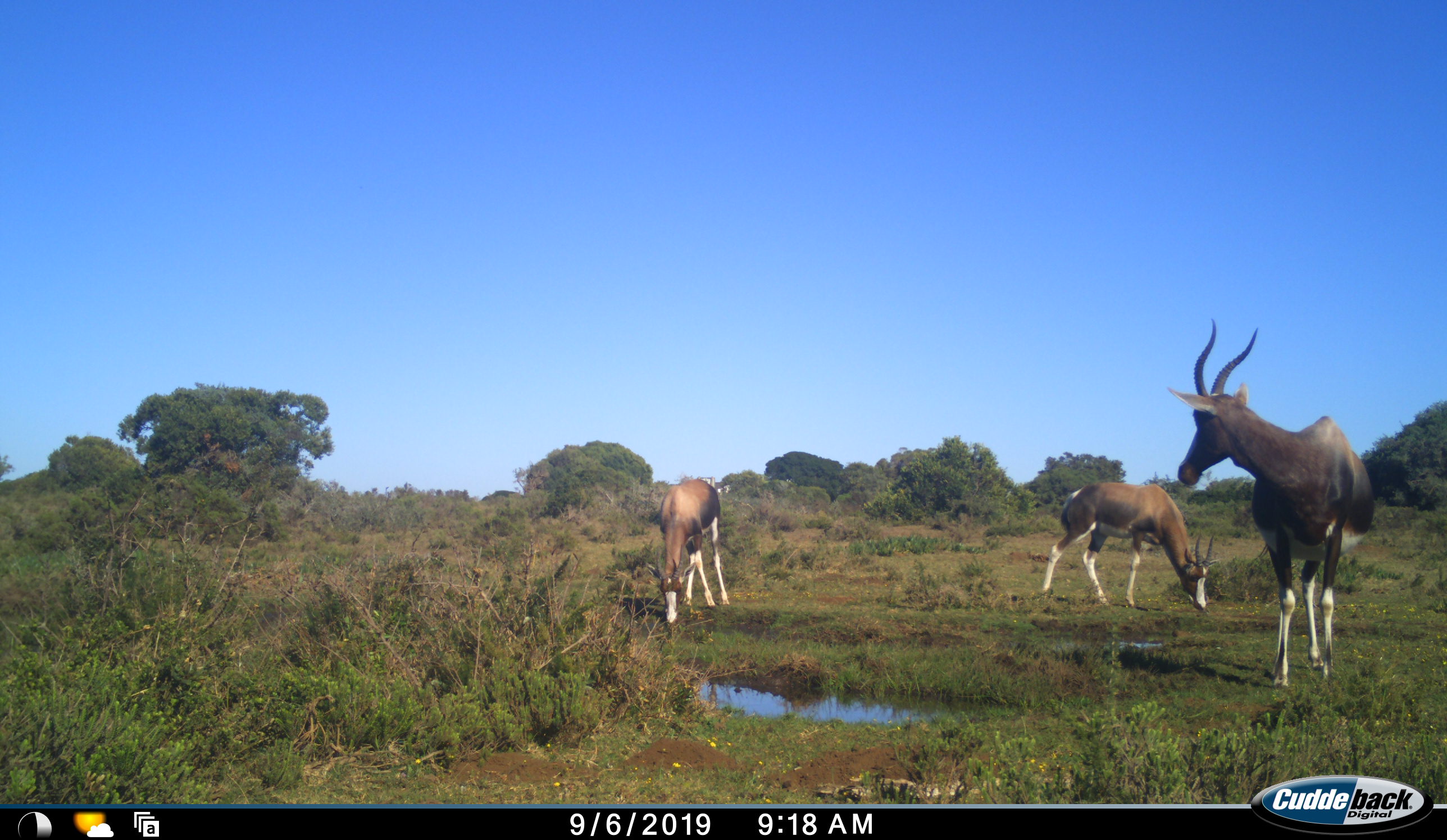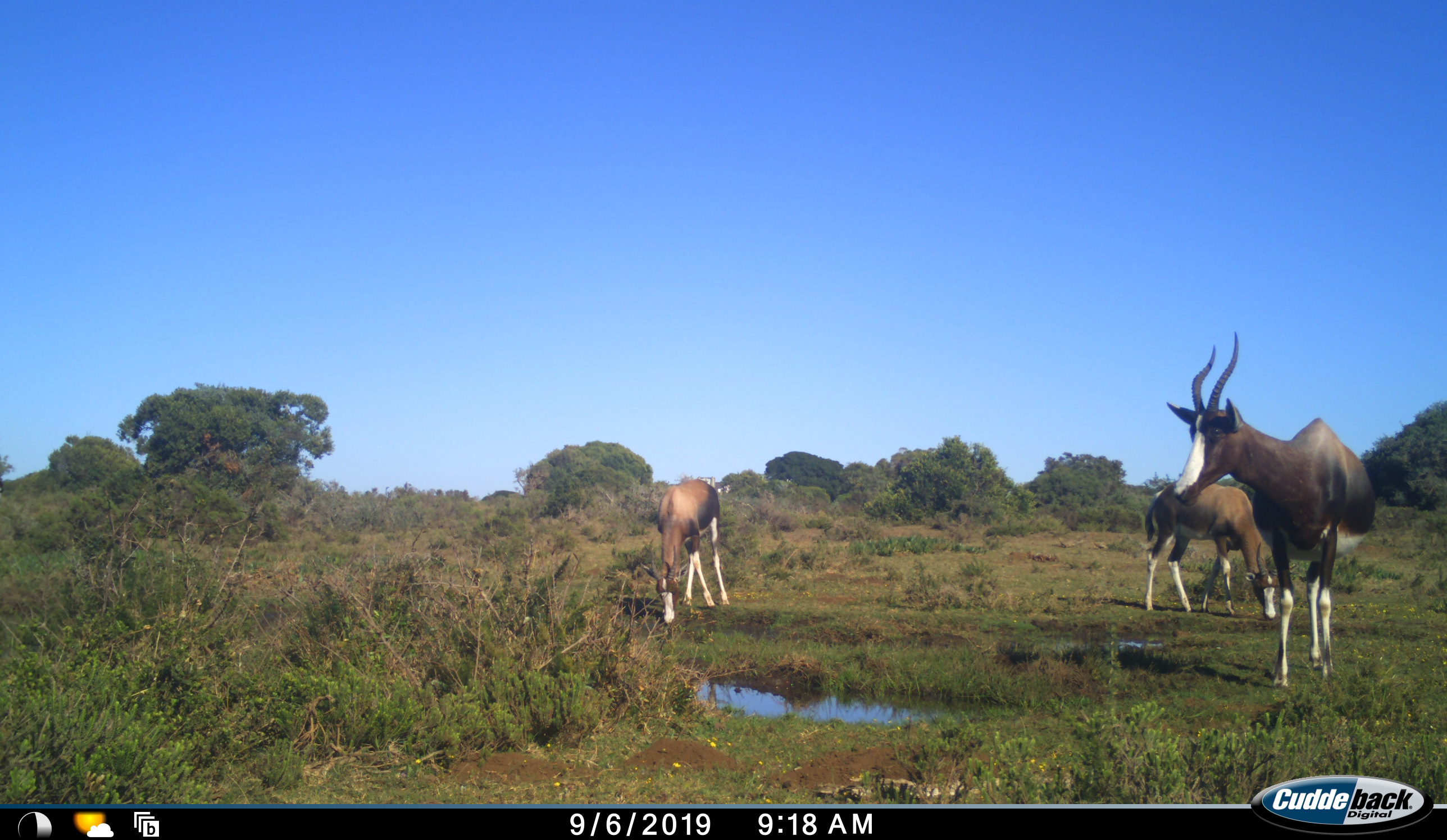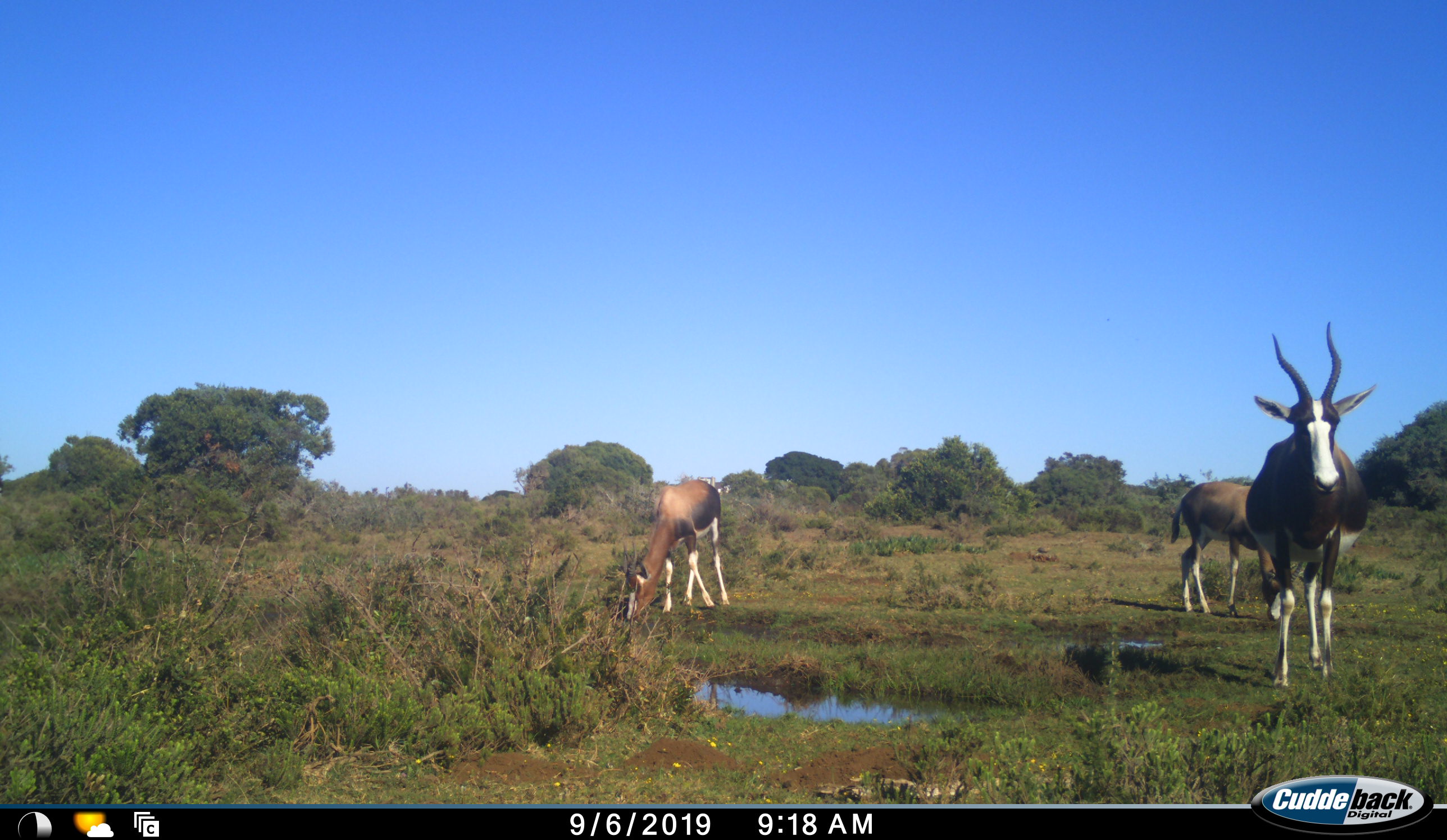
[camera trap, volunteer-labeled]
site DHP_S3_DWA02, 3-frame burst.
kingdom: Animalia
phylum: Chordata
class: Mammalia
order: Artiodactyla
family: Bovidae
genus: Damaliscus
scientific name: Damaliscus pygargus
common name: bontebok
Bontebok (Damaliscus pygargus), count 3. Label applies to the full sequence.